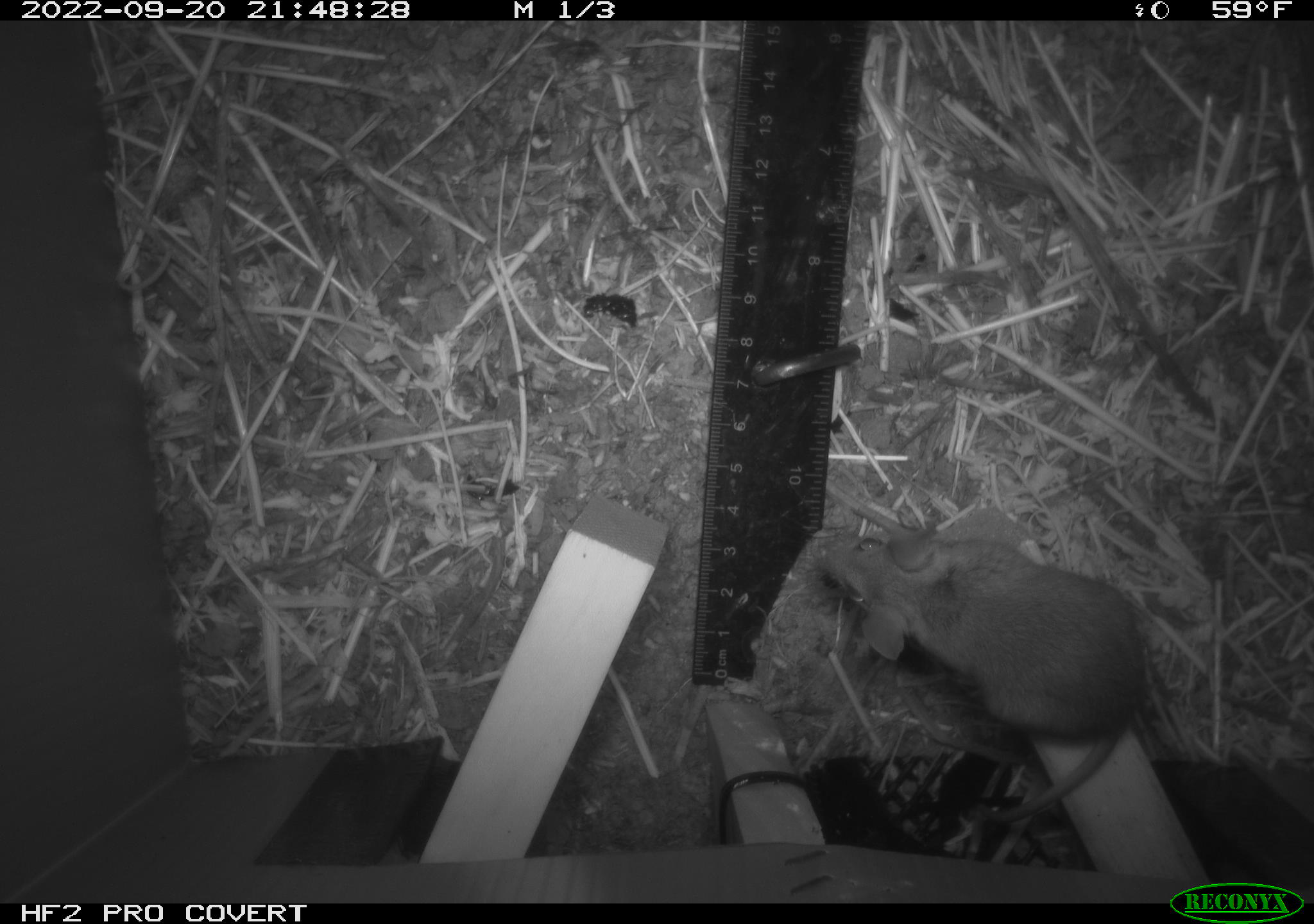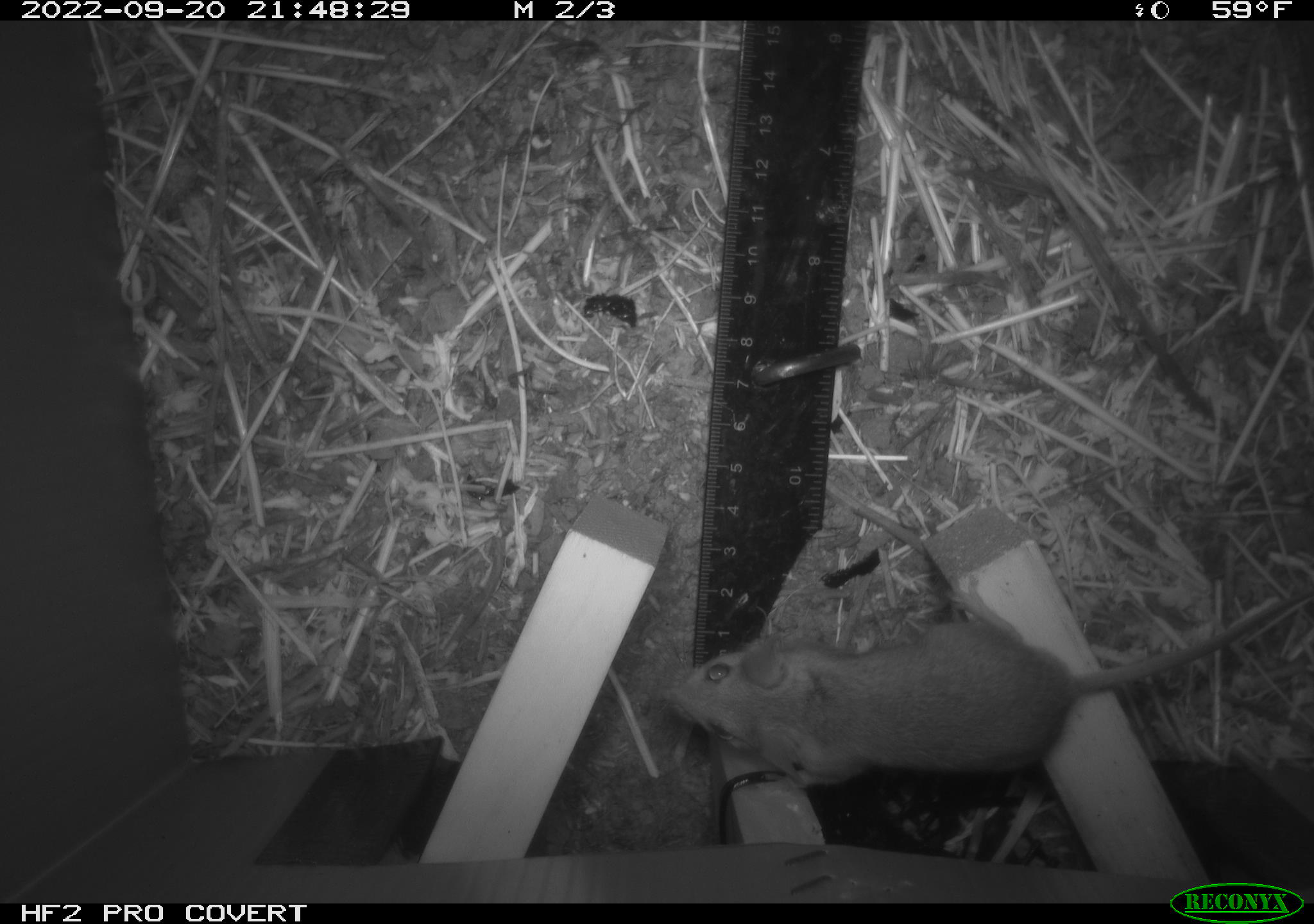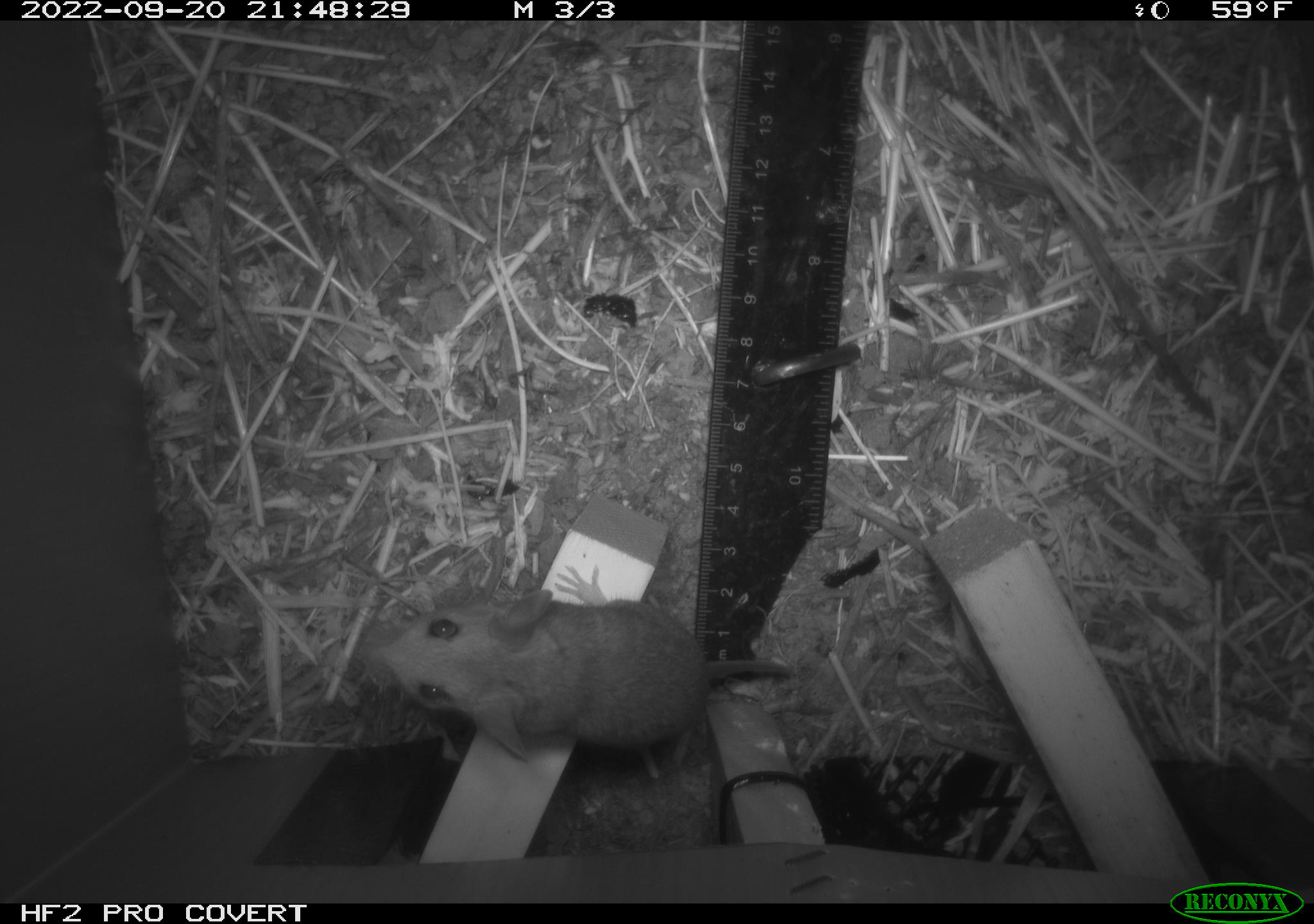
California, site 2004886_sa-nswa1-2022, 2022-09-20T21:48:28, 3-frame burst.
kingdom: Animalia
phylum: Chordata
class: Mammalia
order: Rodentia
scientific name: Rodentia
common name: rodent